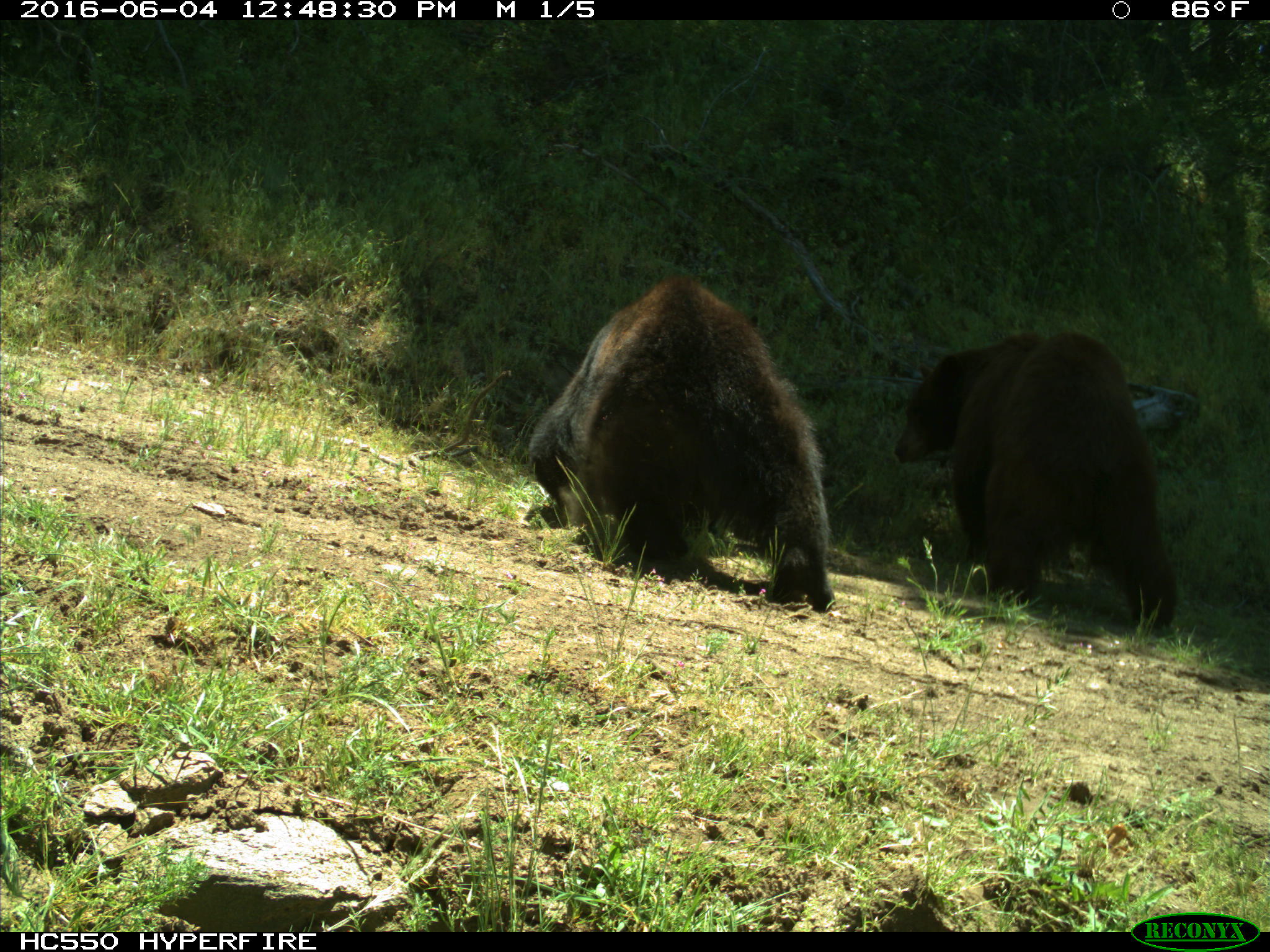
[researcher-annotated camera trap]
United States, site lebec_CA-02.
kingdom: Animalia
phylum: Chordata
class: Mammalia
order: Carnivora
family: Ursidae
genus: Ursus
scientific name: Ursus americanus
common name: american black bear